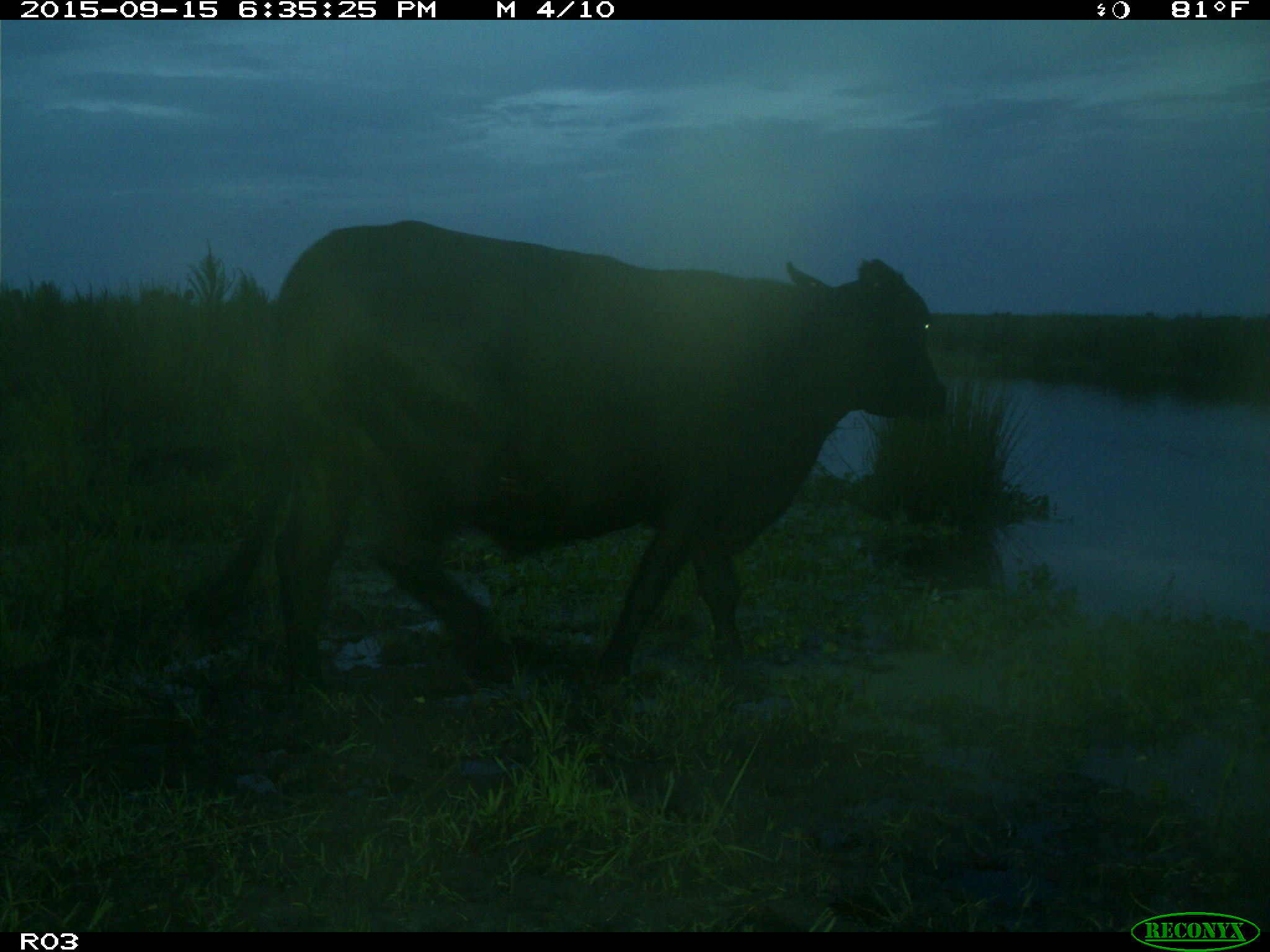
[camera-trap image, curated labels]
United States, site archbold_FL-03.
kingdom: Animalia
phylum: Chordata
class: Mammalia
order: Artiodactyla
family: Bovidae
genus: Bos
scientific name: Bos taurus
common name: domestic cow